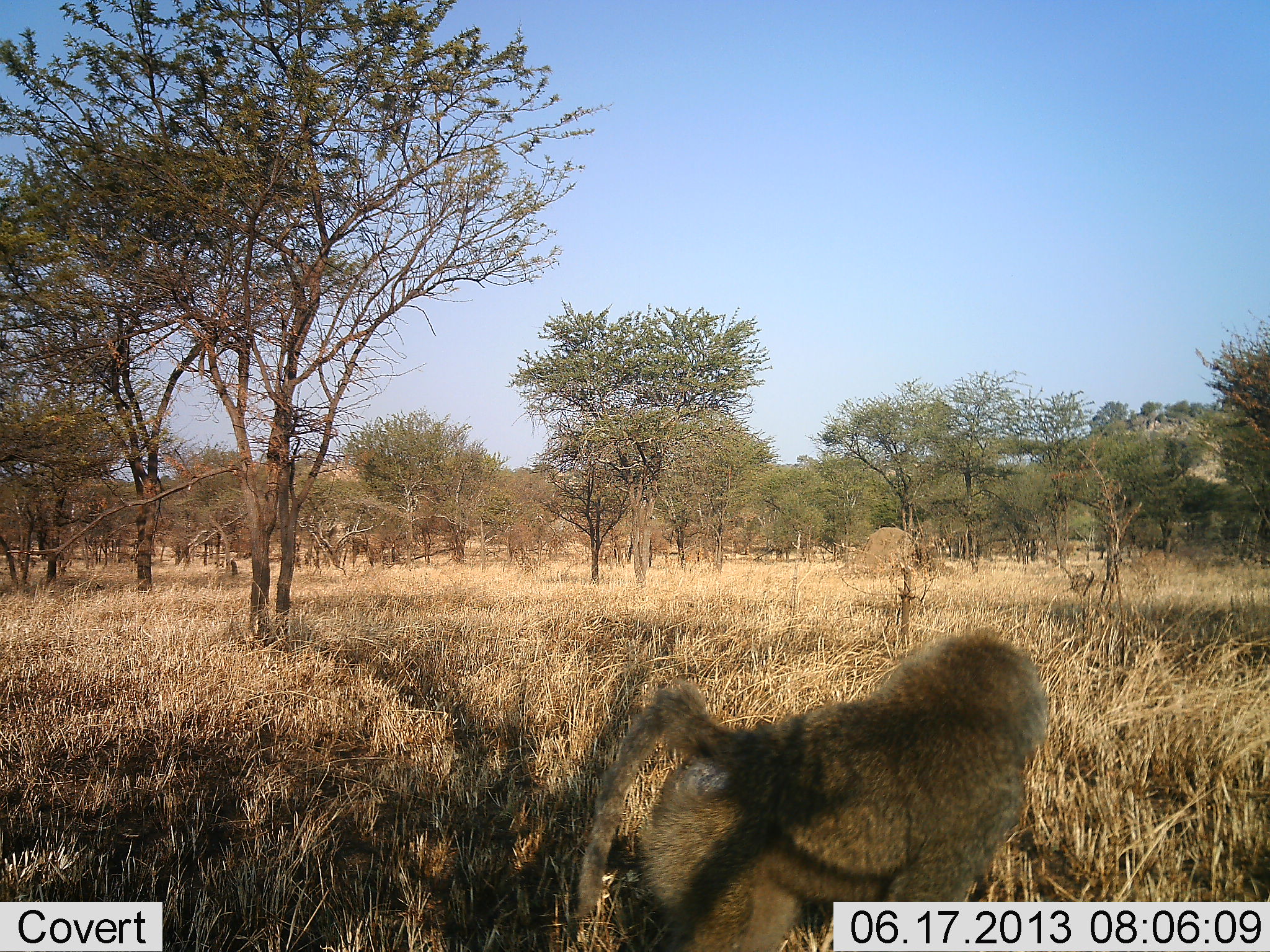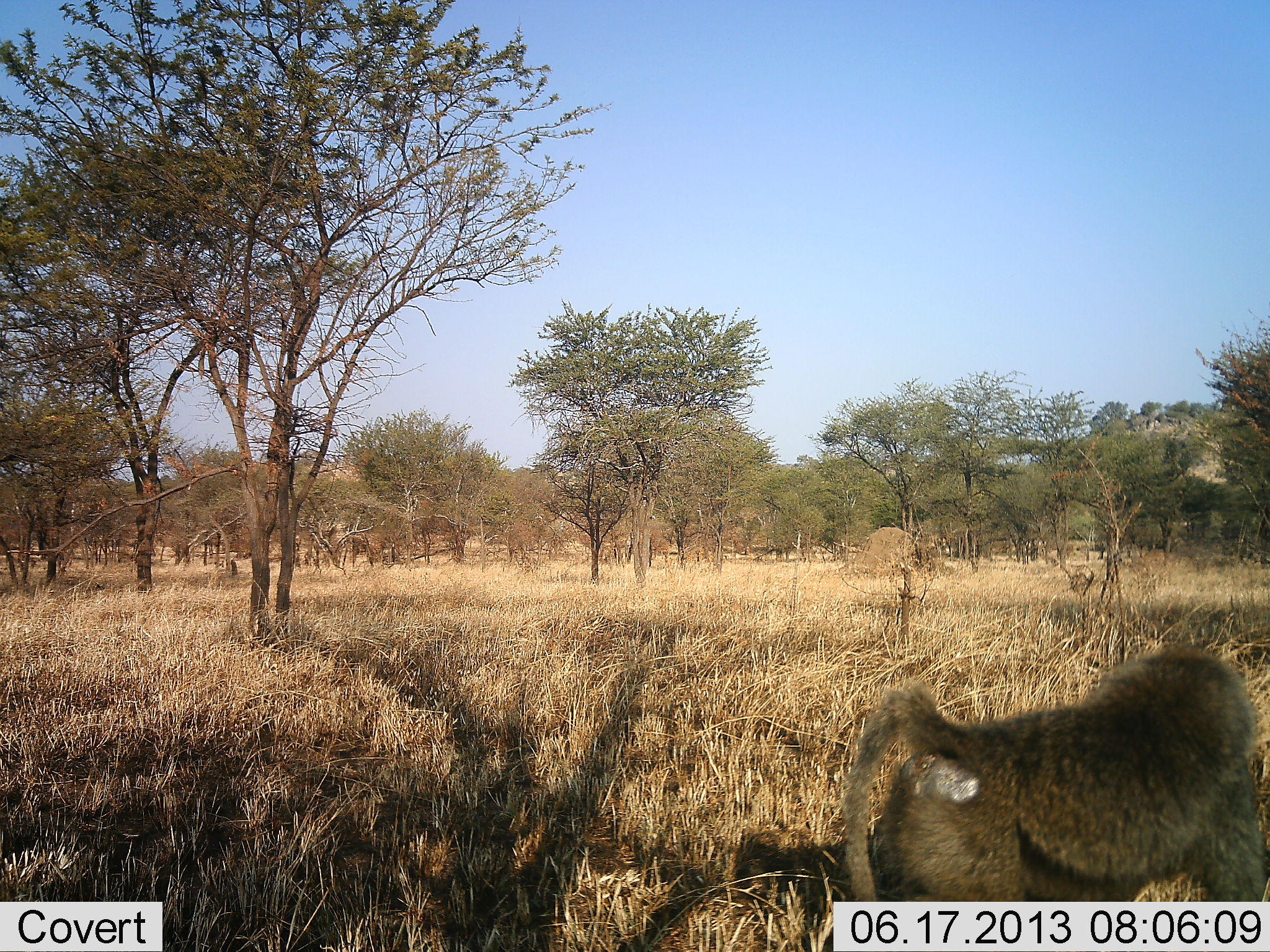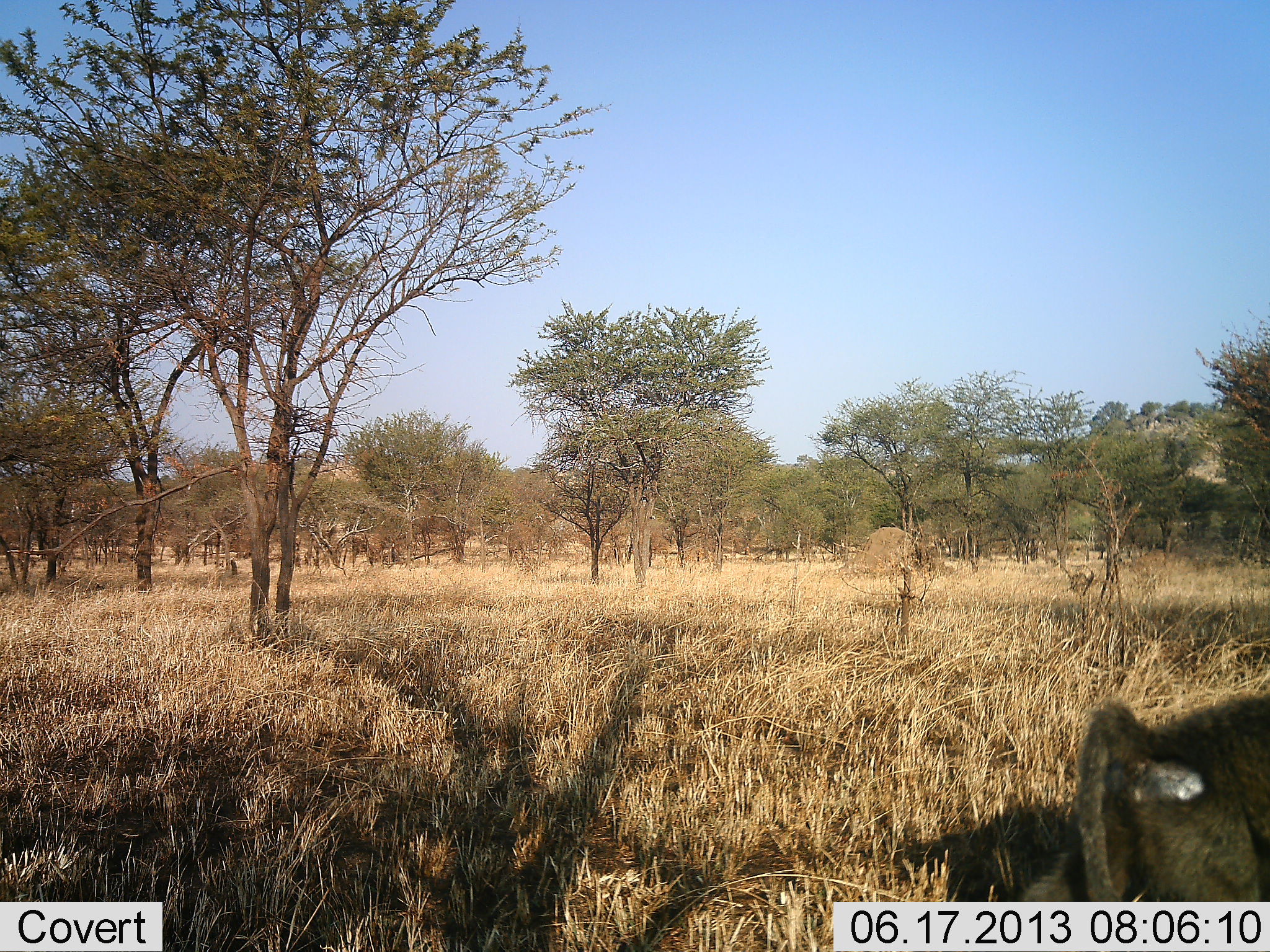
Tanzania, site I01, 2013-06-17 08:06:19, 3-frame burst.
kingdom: Animalia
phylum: Chordata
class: Mammalia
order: Primates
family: Cercopithecidae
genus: Papio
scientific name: Papio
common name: baboon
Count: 1.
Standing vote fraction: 6%.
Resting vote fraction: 0%.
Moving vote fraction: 94%.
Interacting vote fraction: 0%.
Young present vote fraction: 0%.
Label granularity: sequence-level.